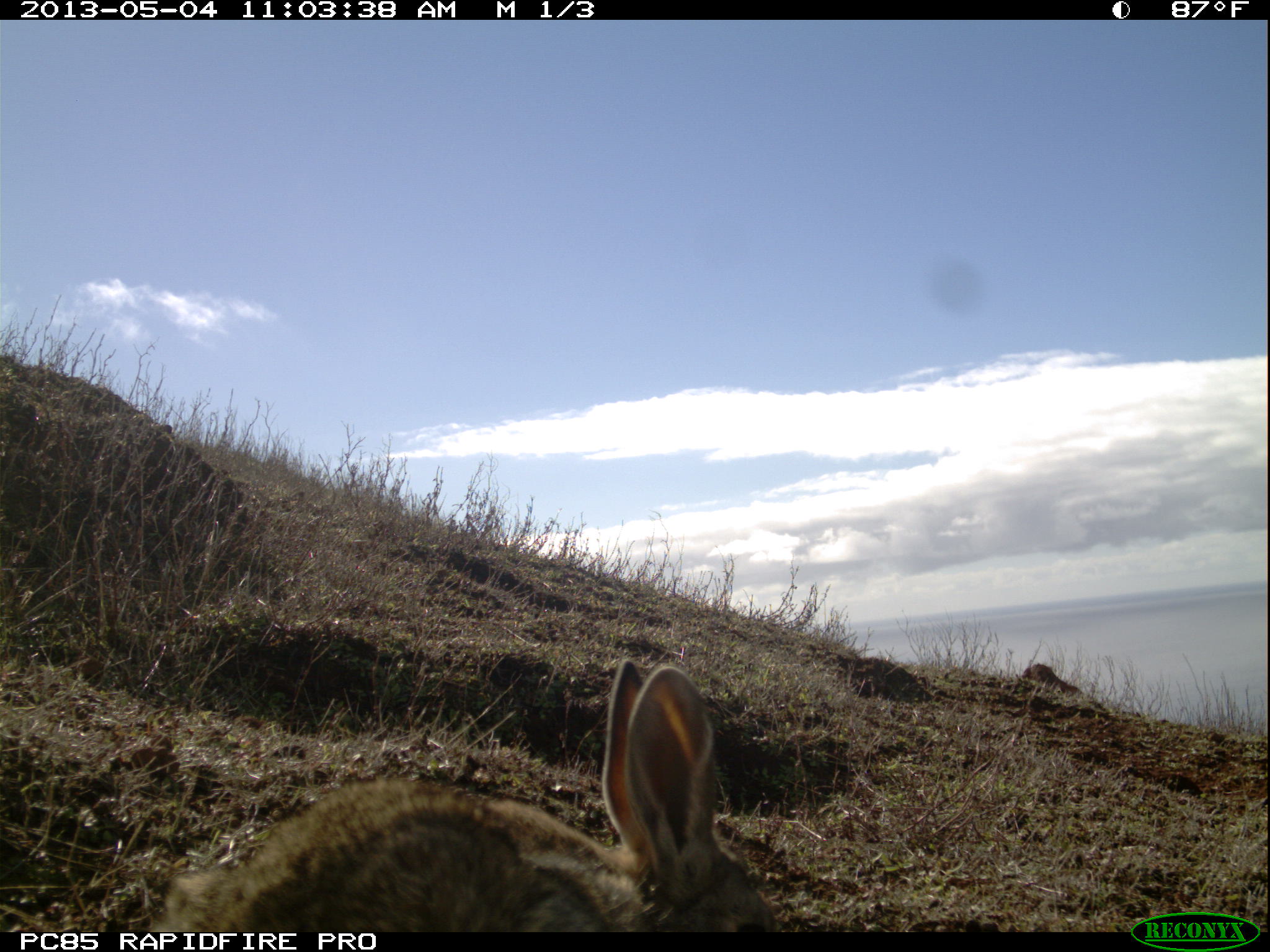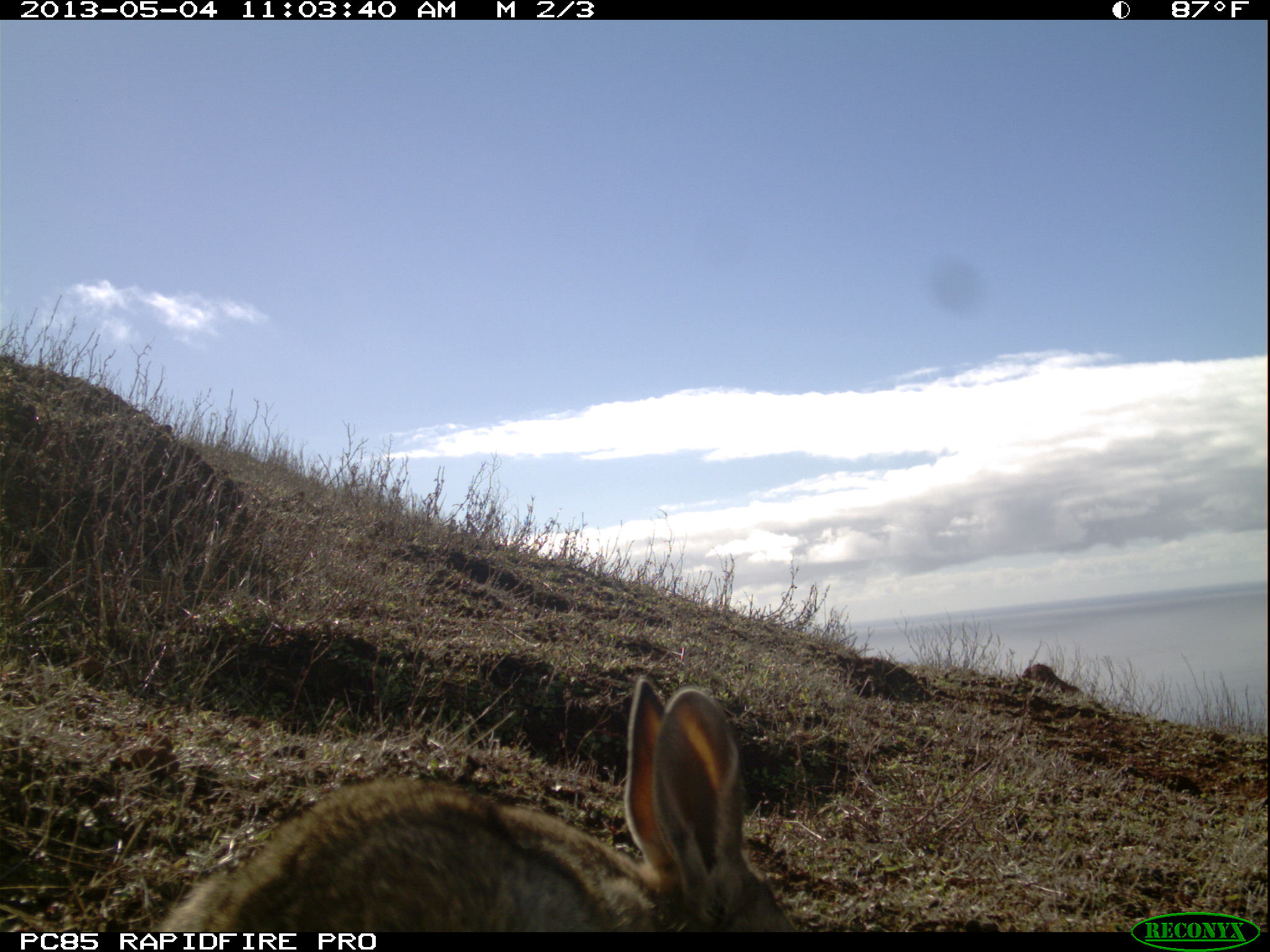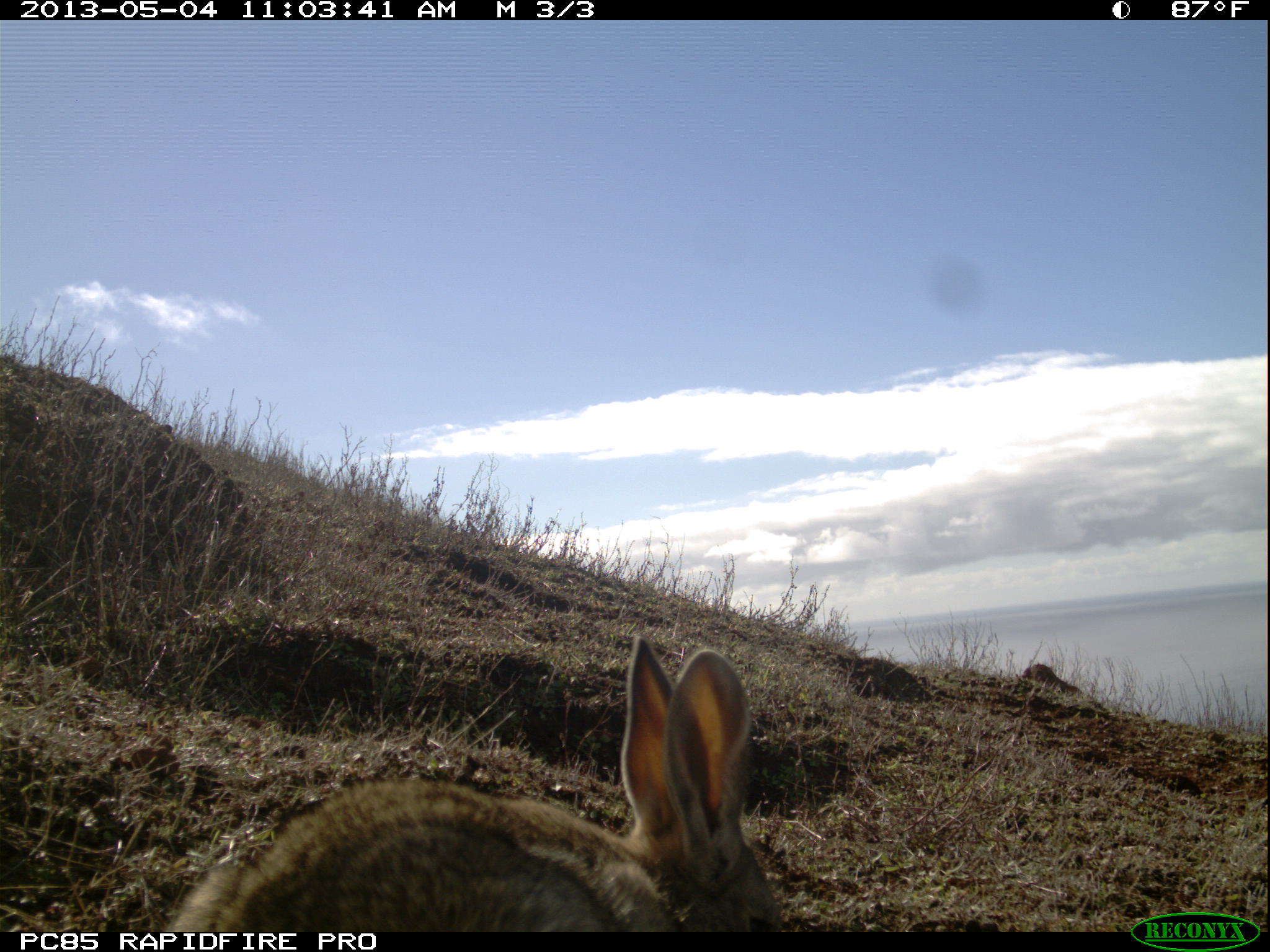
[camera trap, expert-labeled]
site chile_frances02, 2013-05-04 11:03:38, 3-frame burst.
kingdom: Animalia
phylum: Chordata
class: Mammalia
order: Lagomorpha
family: Leporidae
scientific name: Leporidae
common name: rabbits and hares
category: rabbit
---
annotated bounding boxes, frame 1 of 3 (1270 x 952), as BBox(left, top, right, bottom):
rabbit: BBox(152, 657, 778, 936)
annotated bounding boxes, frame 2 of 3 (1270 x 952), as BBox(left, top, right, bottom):
rabbit: BBox(146, 674, 799, 936)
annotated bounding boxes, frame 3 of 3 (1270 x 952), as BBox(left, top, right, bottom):
rabbit: BBox(146, 633, 790, 932)